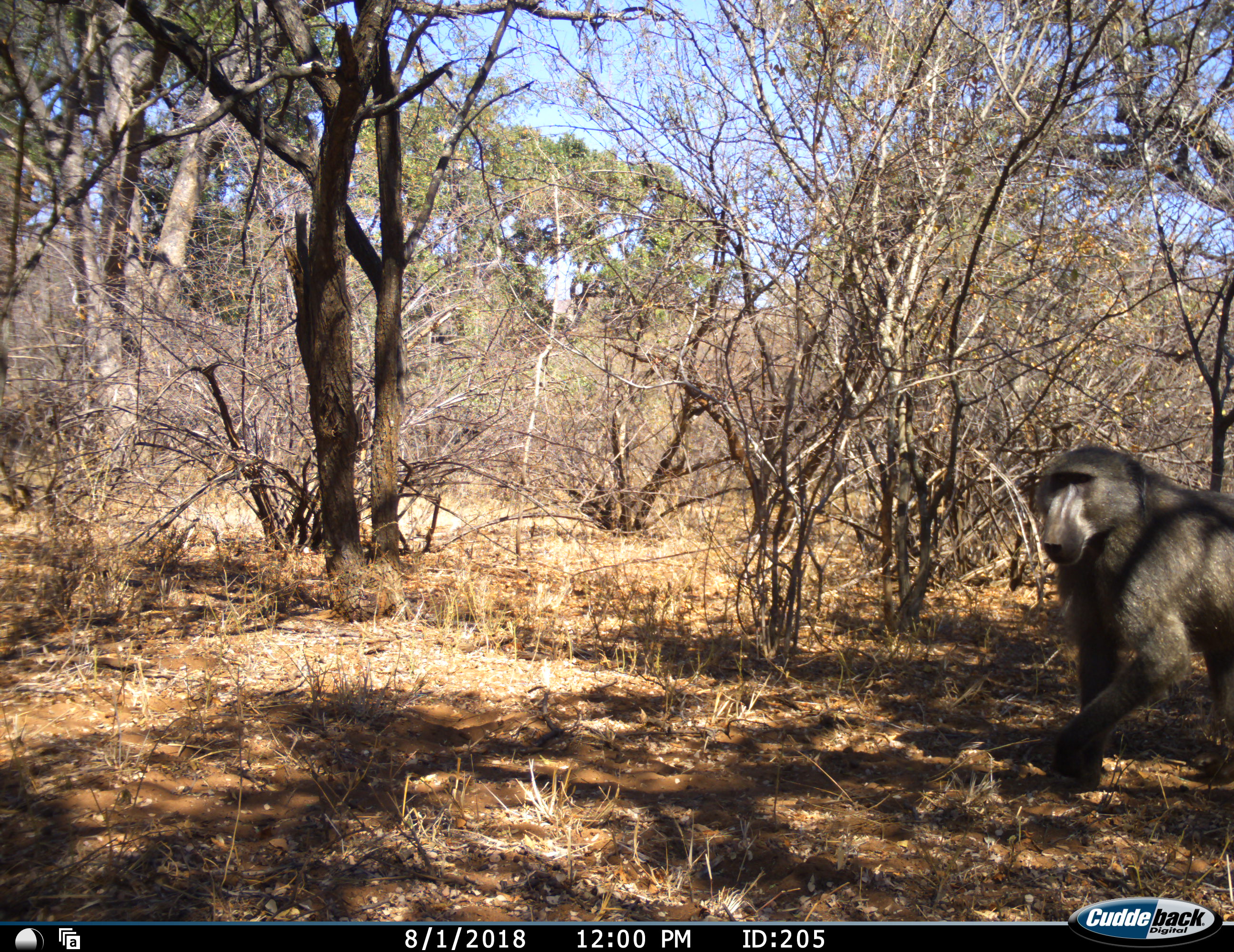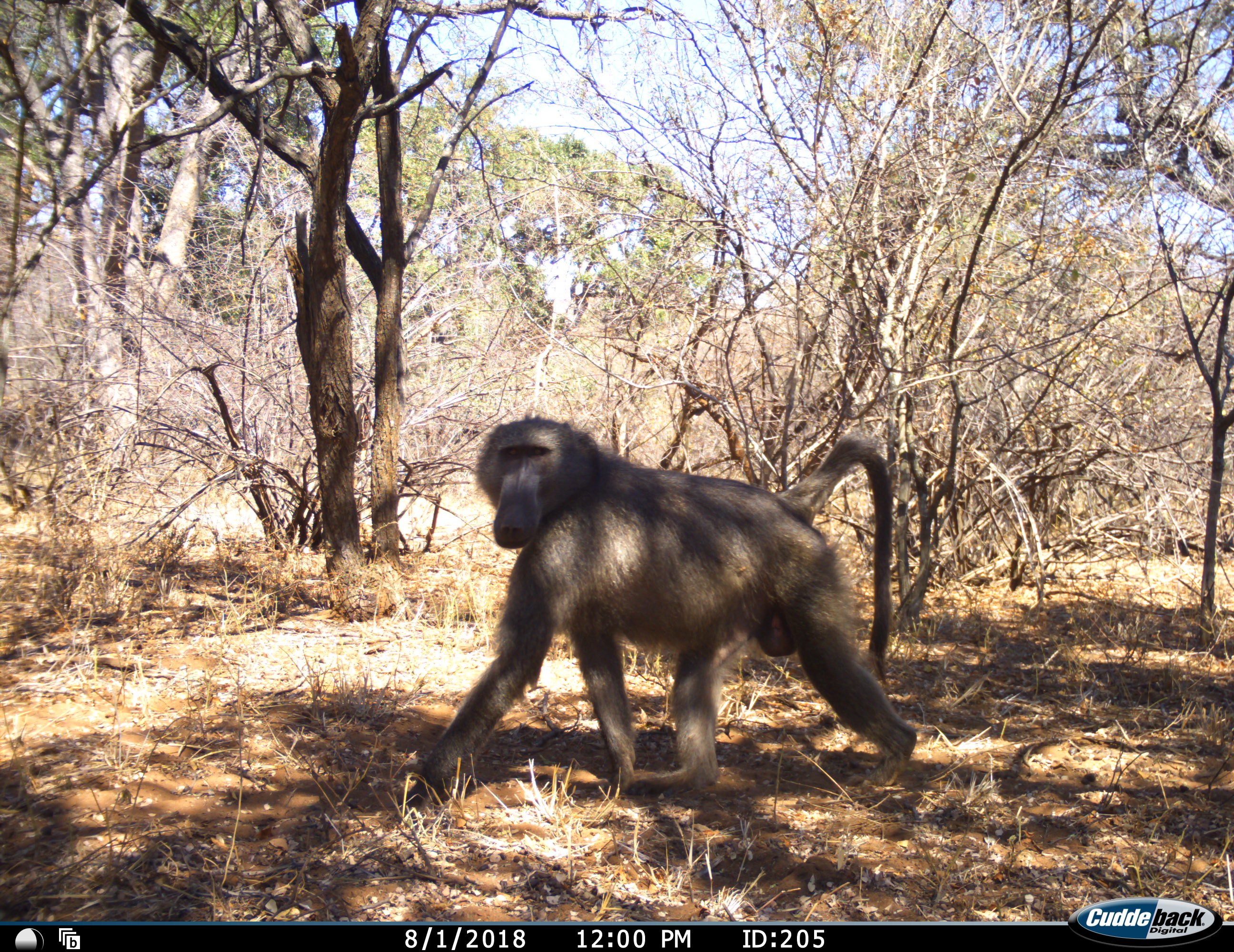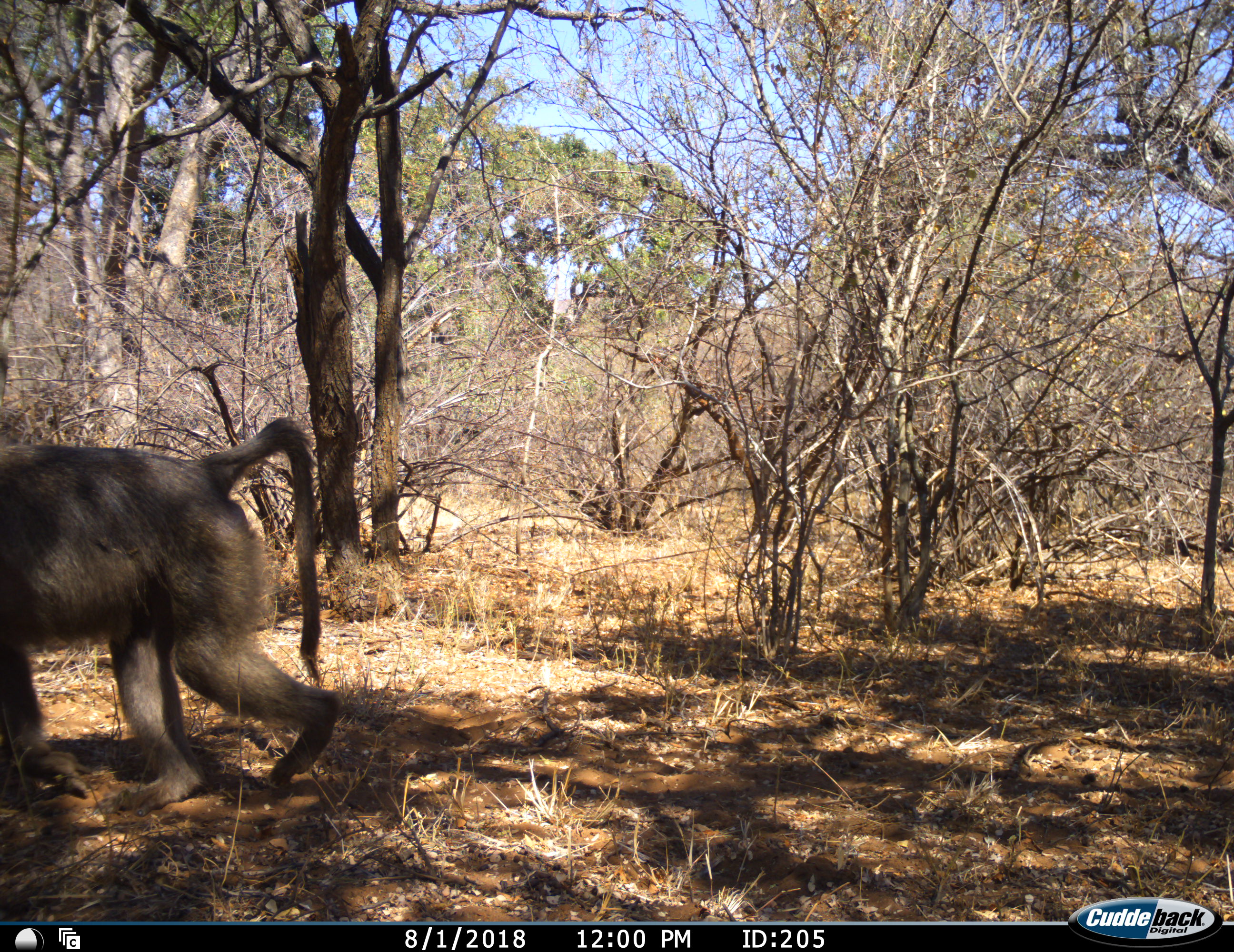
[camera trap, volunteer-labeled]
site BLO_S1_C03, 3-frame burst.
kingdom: Animalia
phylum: Chordata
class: Mammalia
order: Primates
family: Cercopithecidae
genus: Papio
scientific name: Papio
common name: baboon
Baboon (Papio), count 1. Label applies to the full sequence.